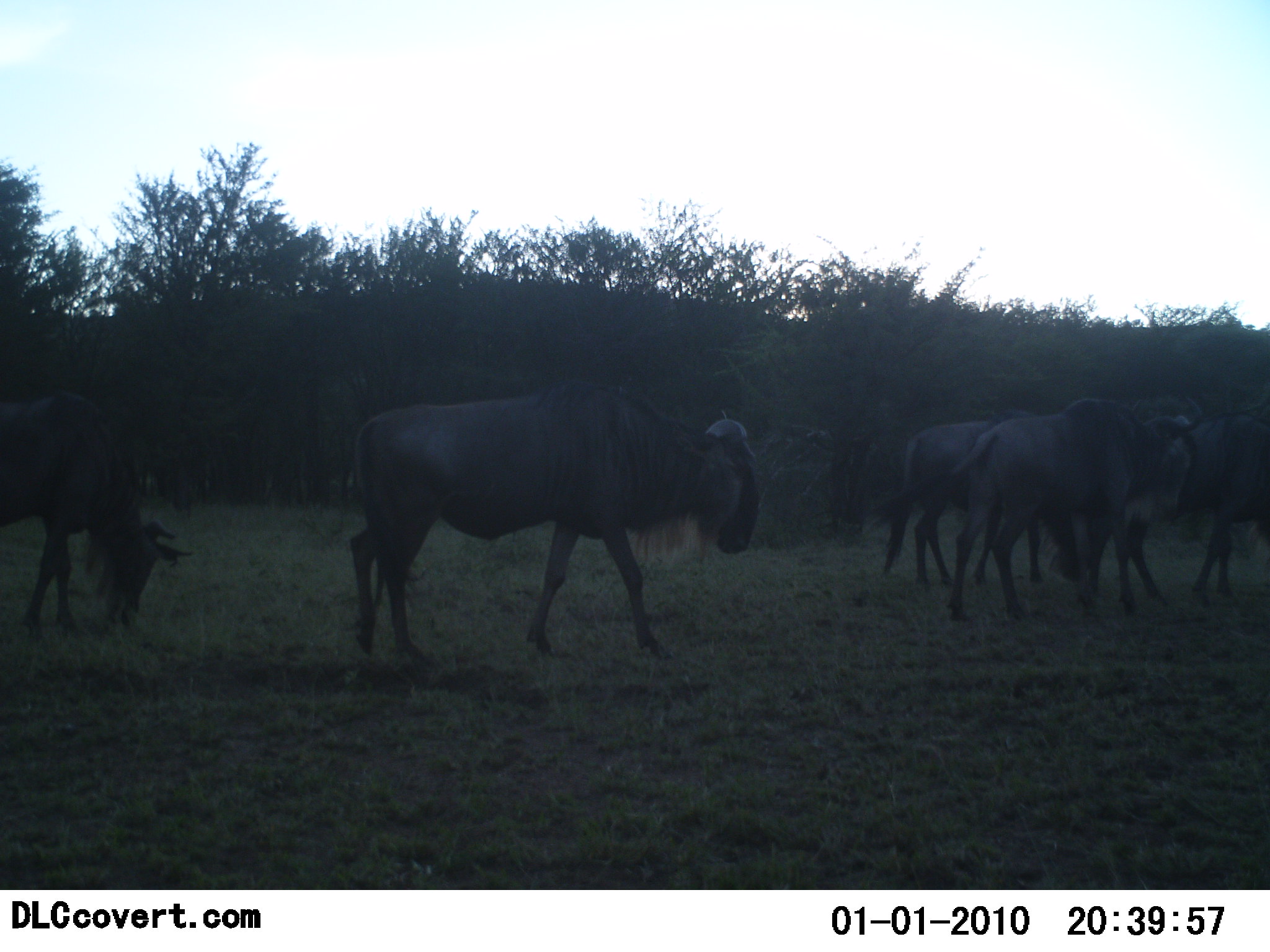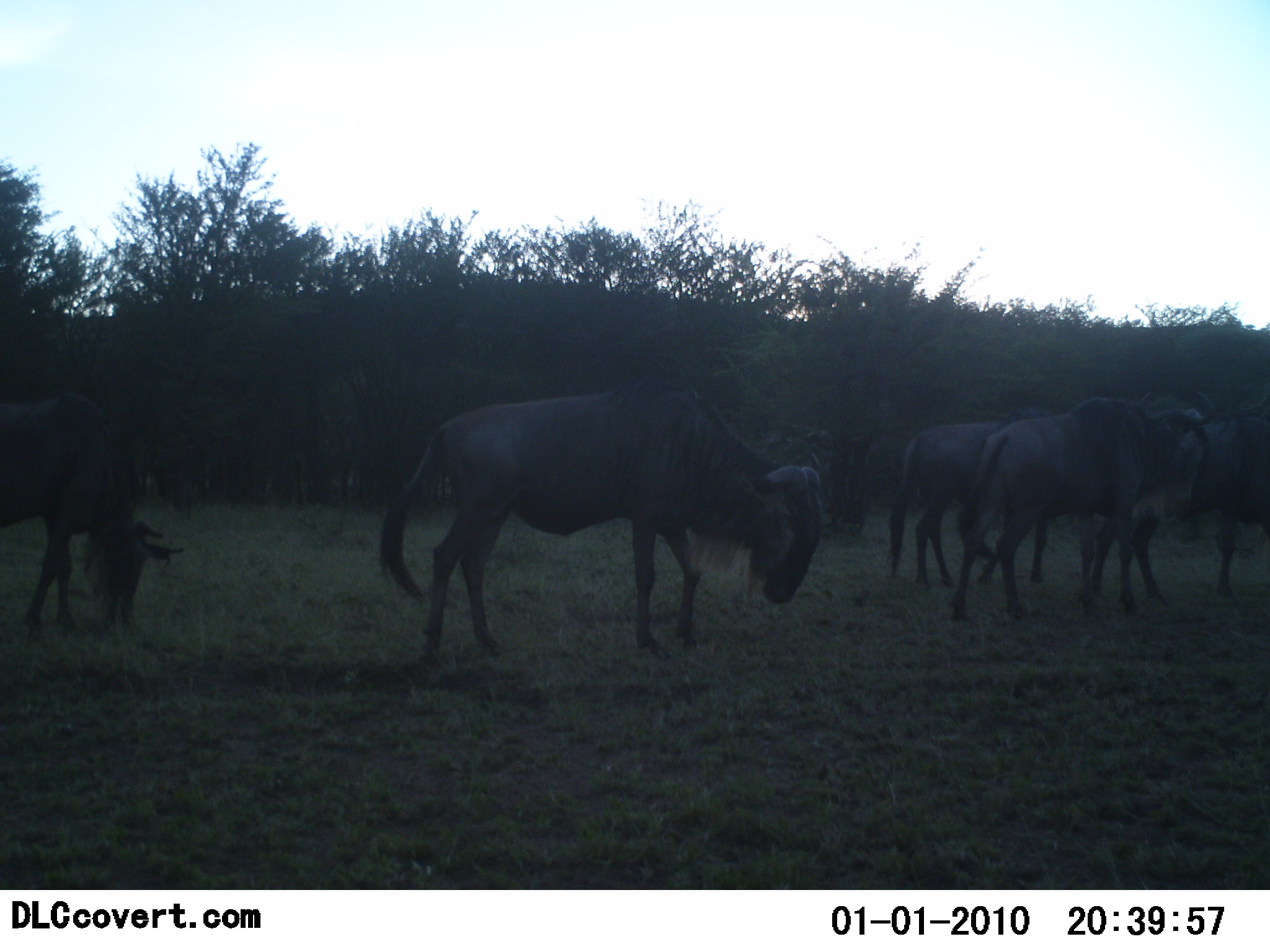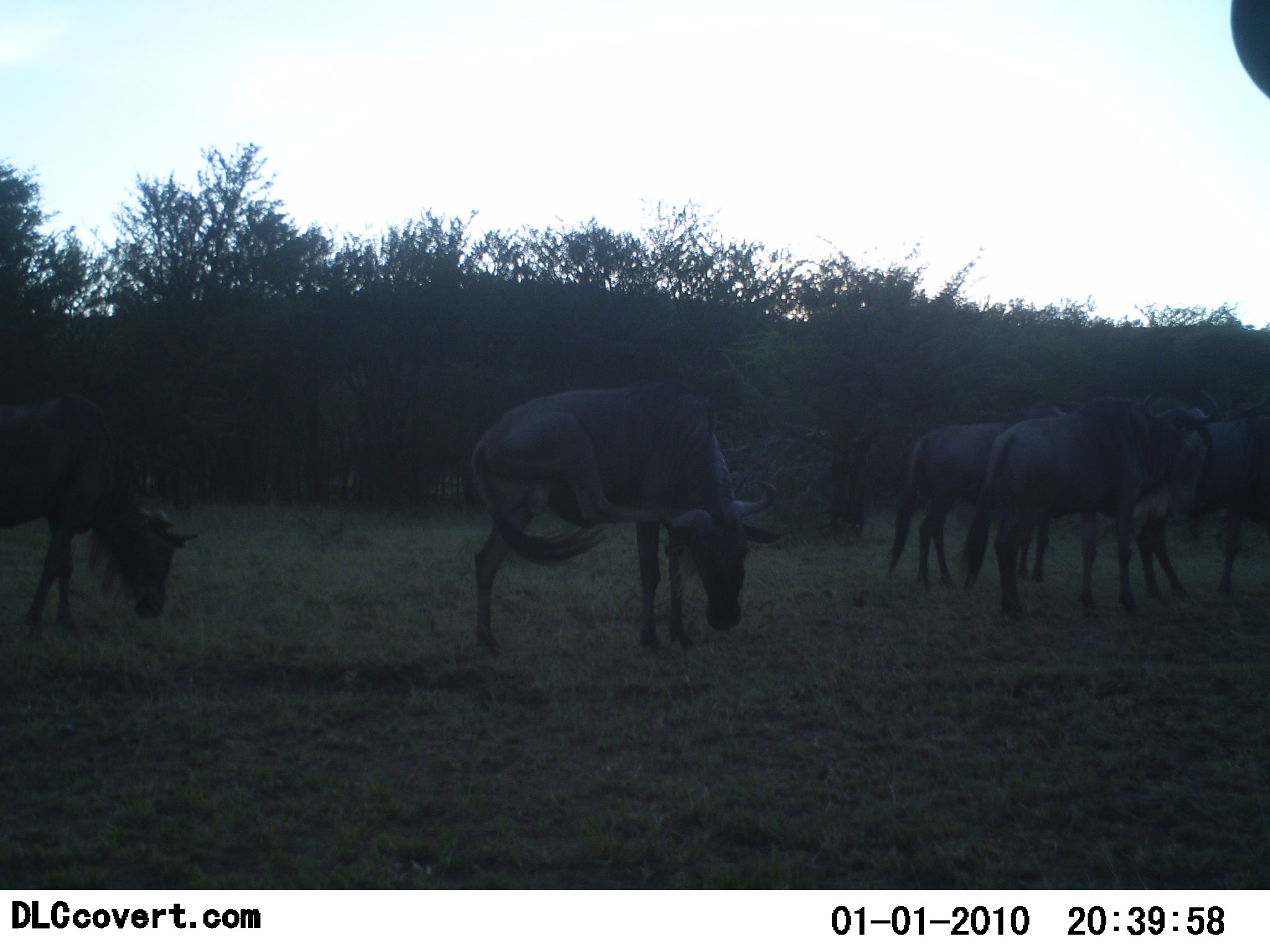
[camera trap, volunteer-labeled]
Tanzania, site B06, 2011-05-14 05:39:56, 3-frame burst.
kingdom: Animalia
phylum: Chordata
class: Mammalia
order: Artiodactyla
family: Bovidae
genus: Connochaetes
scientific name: Connochaetes taurinus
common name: blue wildebeest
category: wildebeest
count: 5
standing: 36%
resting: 0%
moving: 91%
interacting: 0%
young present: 0%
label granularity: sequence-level